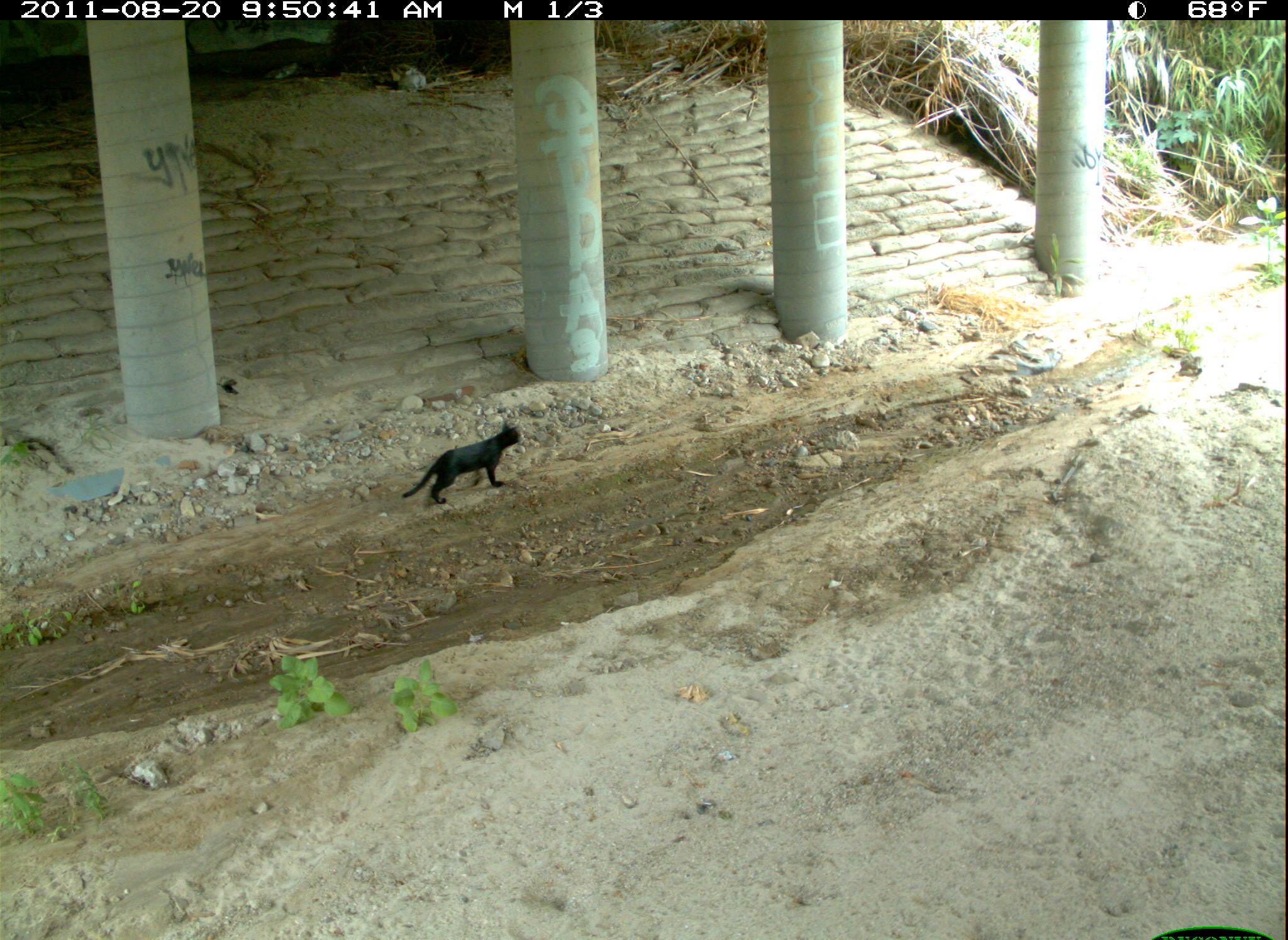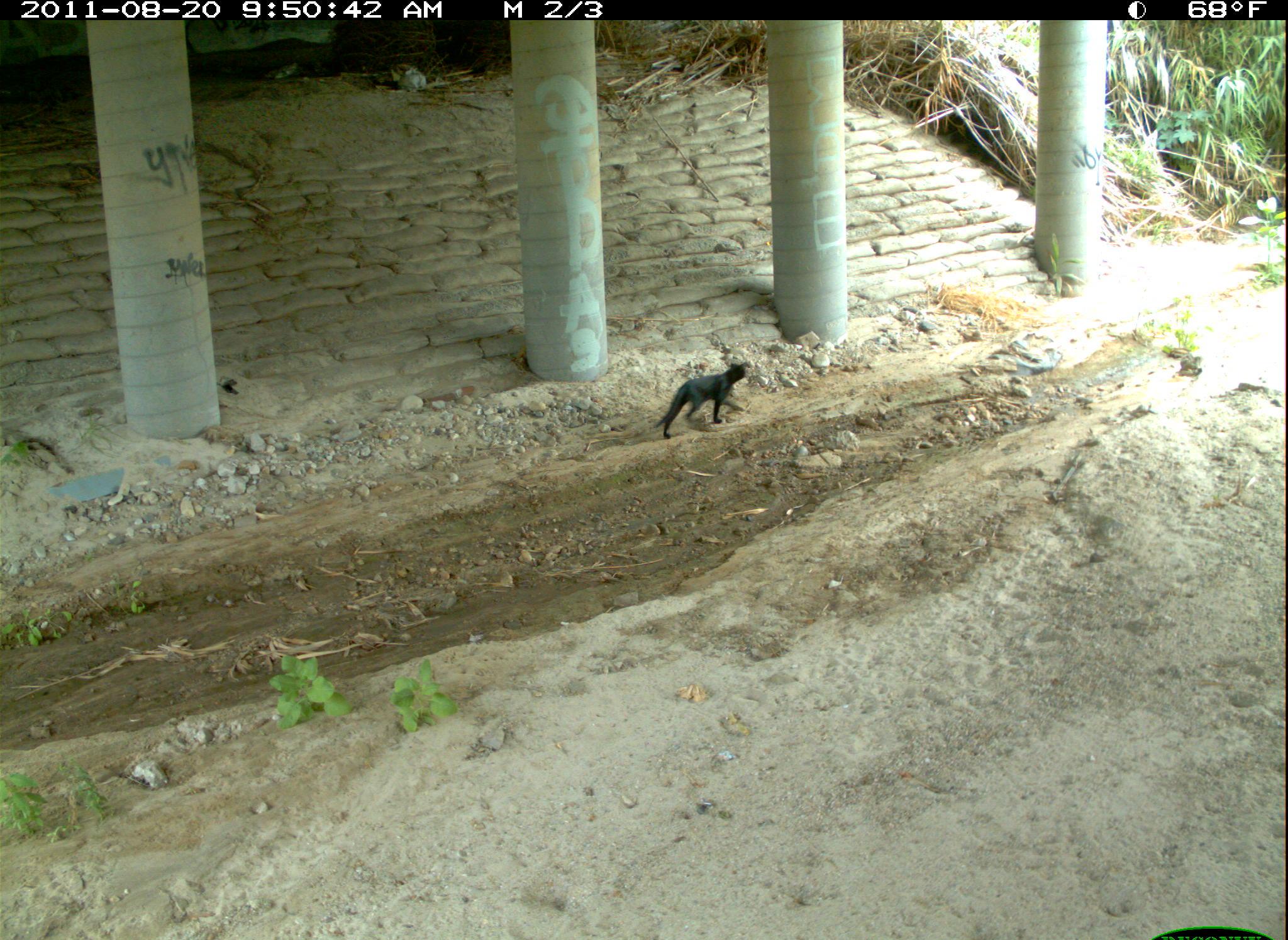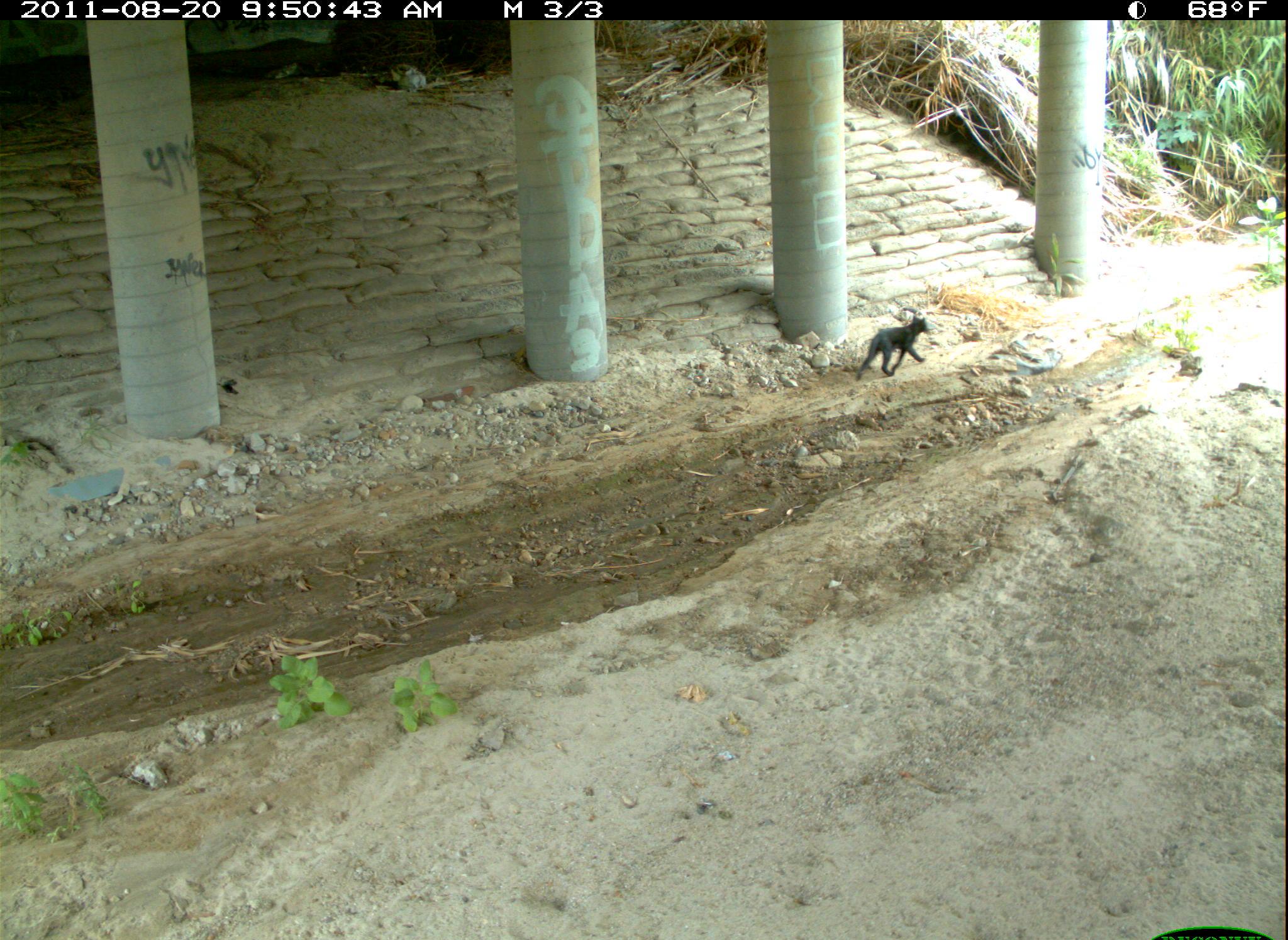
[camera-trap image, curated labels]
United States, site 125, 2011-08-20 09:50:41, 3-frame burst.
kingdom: Animalia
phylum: Chordata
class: Mammalia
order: Carnivora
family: Felidae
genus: Felis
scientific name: Felis catus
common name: cat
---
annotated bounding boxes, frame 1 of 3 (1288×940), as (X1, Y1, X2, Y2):
cat: (393, 414, 529, 512)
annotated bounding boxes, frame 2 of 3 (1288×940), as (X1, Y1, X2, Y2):
cat: (647, 353, 756, 448)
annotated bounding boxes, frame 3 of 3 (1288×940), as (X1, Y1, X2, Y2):
cat: (849, 308, 935, 386)